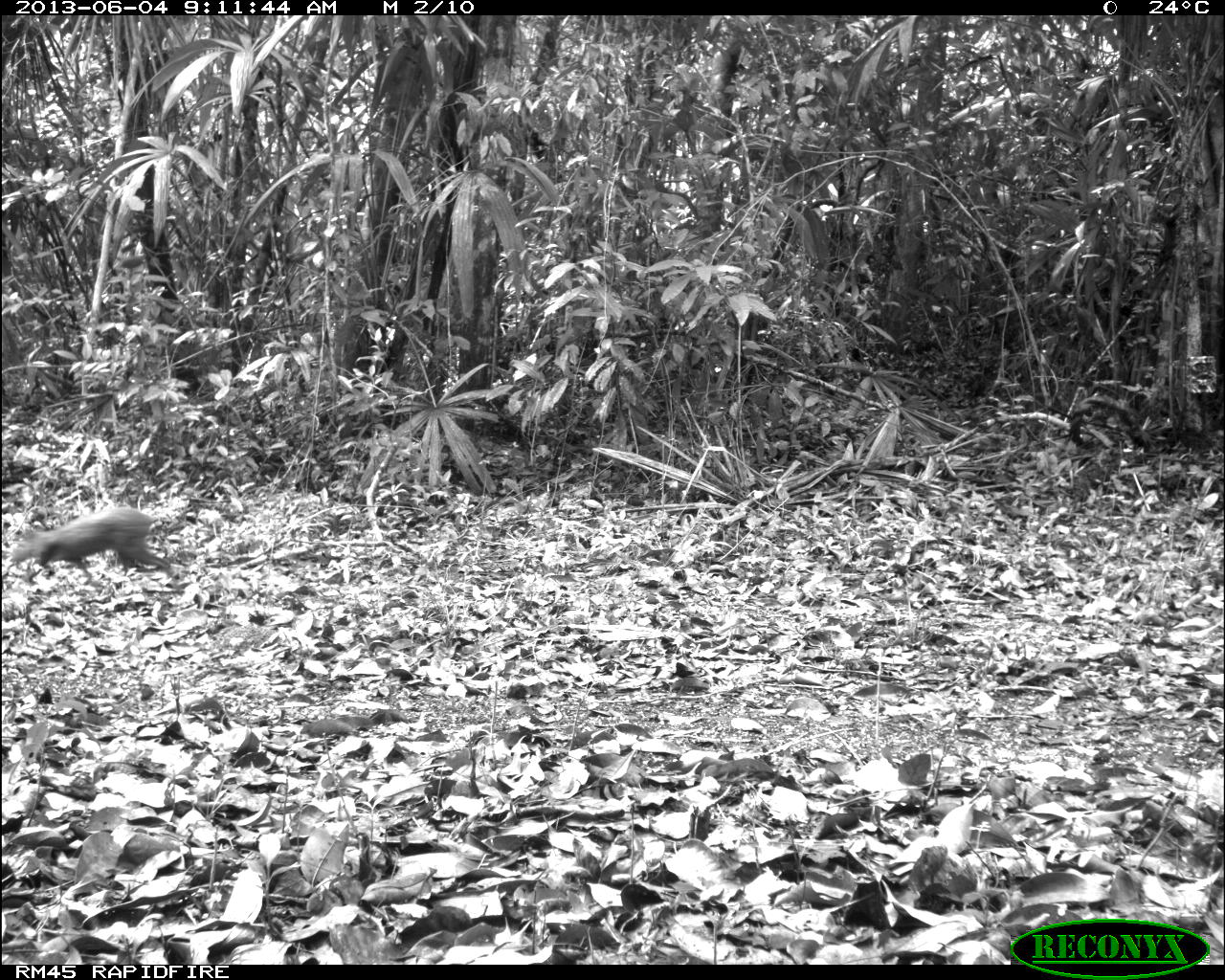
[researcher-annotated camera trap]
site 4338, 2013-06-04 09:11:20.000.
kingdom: Animalia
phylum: Chordata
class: Mammalia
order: Rodentia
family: Dasyproctidae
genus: Dasyprocta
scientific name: Dasyprocta punctata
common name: central american agouti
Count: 1.